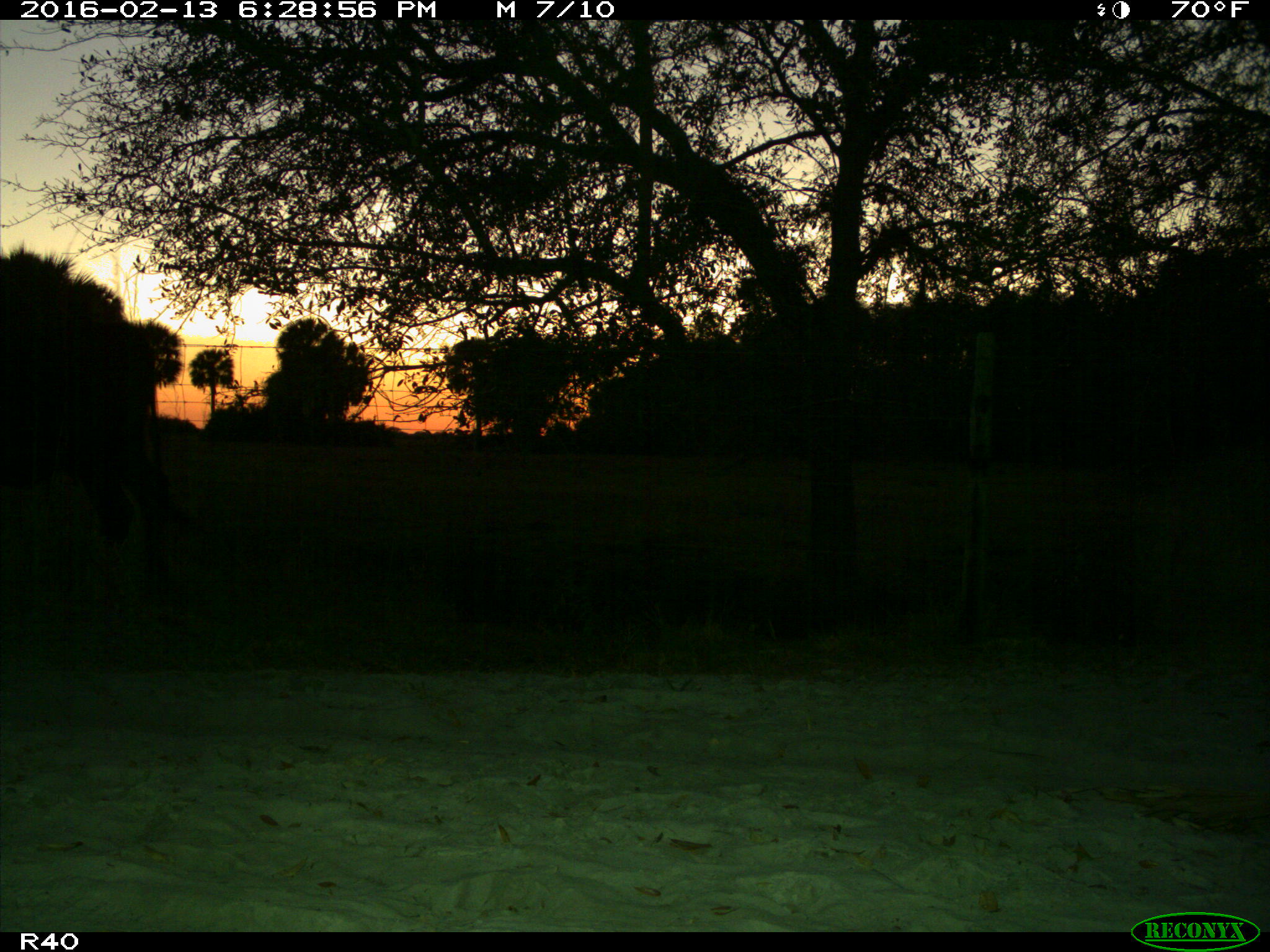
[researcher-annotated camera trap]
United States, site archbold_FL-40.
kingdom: Animalia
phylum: Chordata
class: Mammalia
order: Artiodactyla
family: Bovidae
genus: Bos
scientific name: Bos taurus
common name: domestic cow